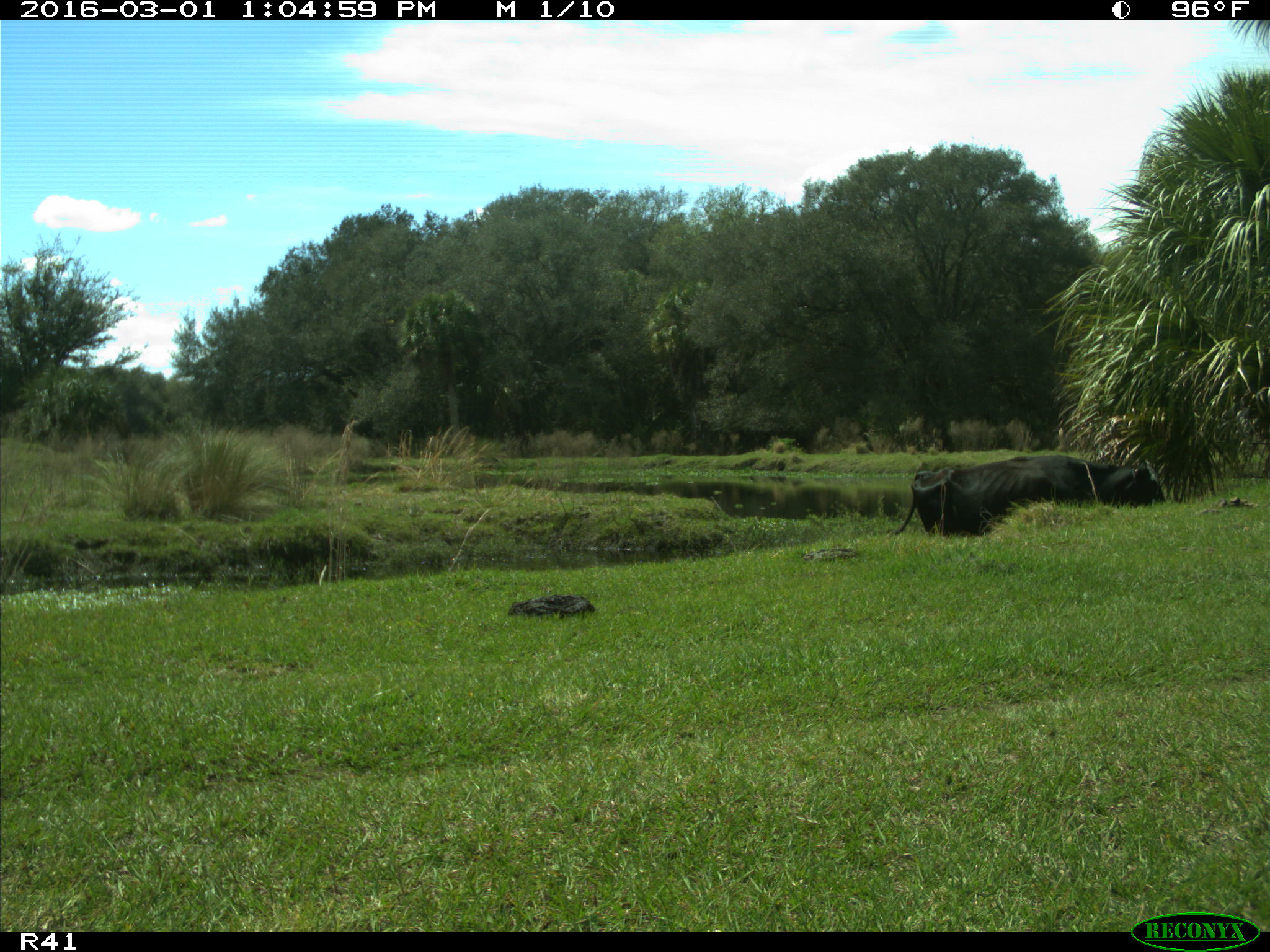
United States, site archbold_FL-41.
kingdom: Animalia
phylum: Chordata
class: Mammalia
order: Artiodactyla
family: Bovidae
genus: Bos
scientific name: Bos taurus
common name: domestic cow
Bos taurus (domestic cow).